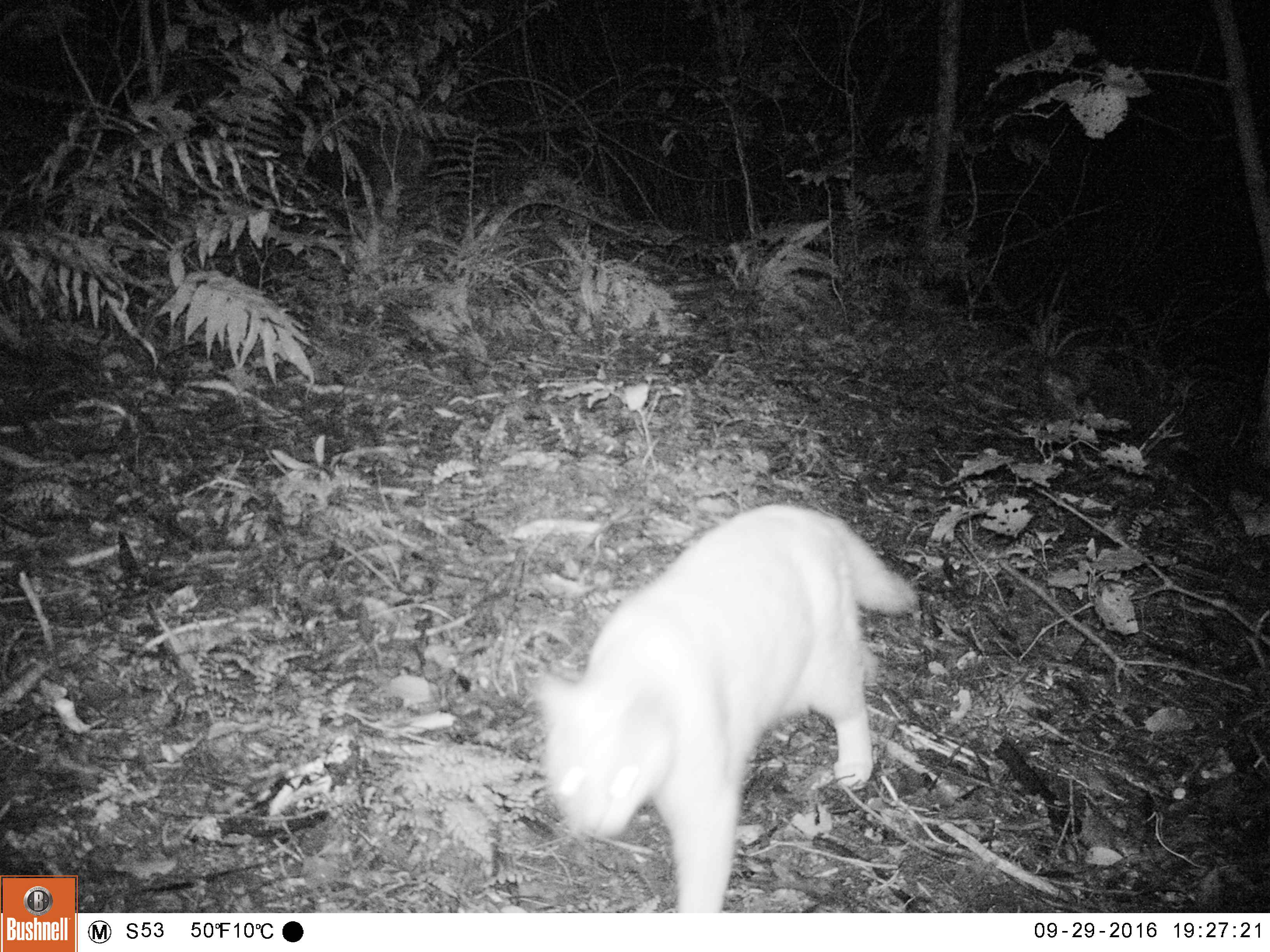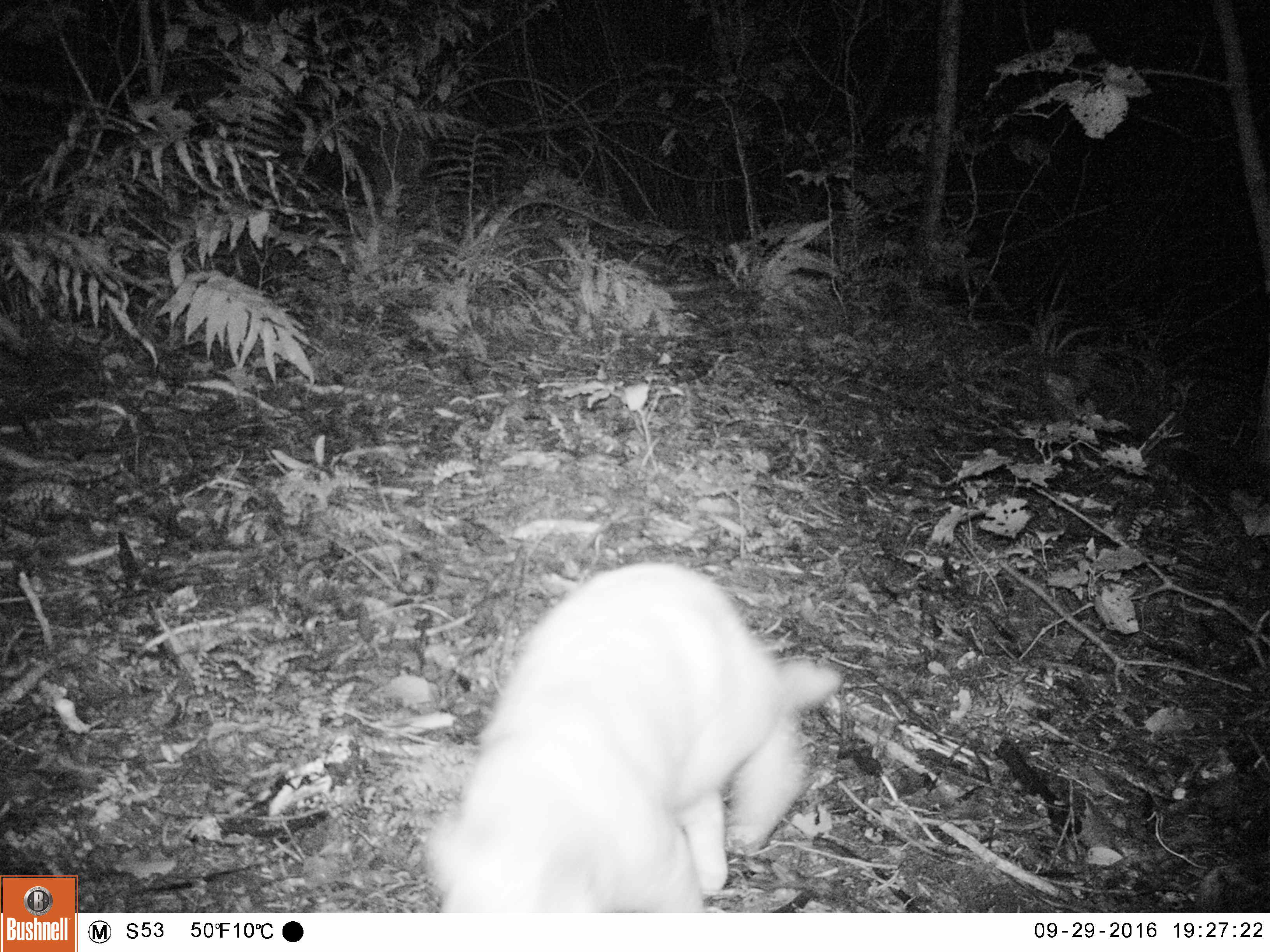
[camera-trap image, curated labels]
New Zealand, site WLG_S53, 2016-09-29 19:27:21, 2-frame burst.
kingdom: Animalia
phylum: Chordata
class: Mammalia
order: Carnivora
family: Felidae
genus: Felis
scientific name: Felis catus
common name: domestic cat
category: cat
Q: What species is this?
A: Cat (domestic cat) (Felis catus).